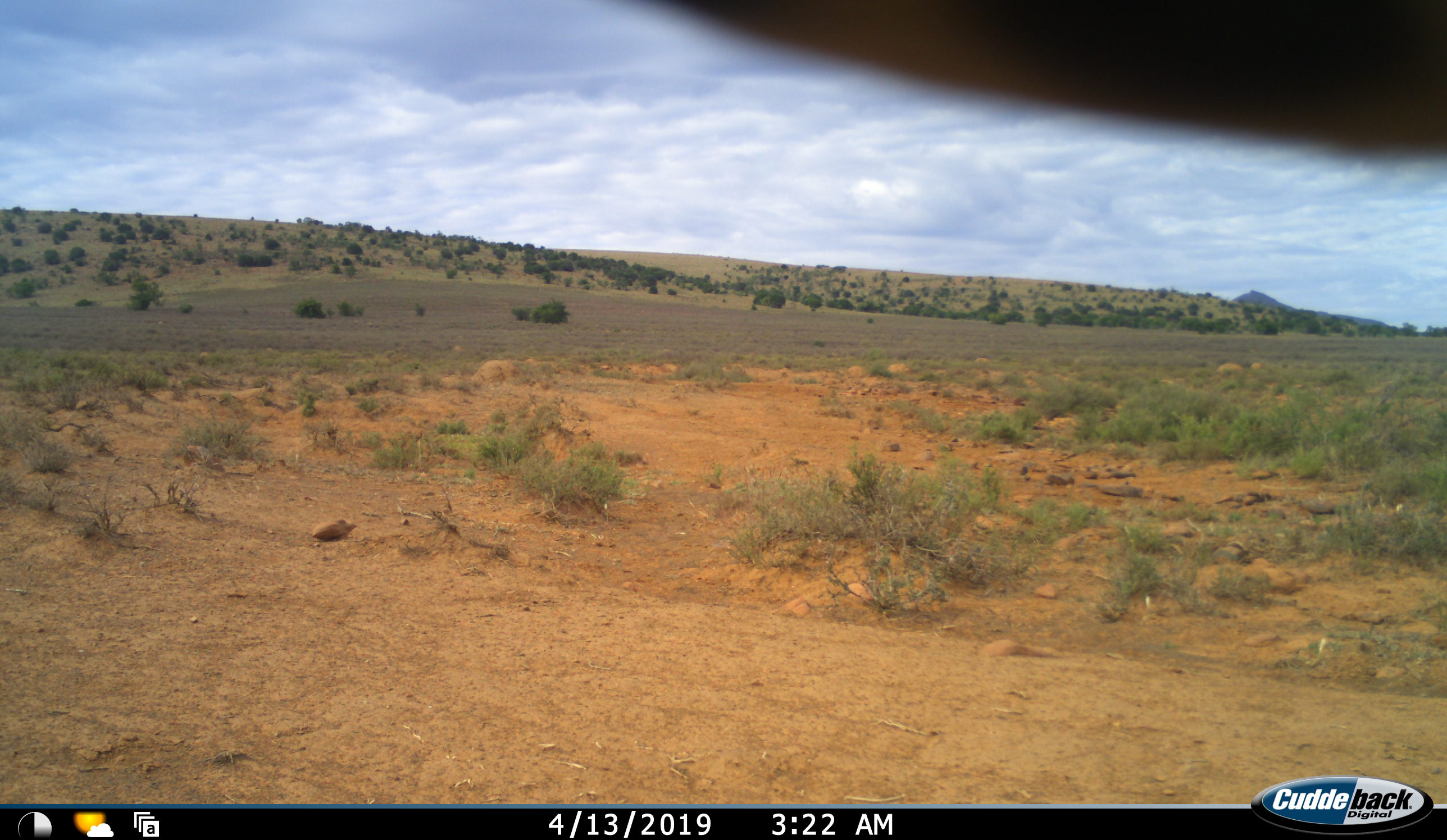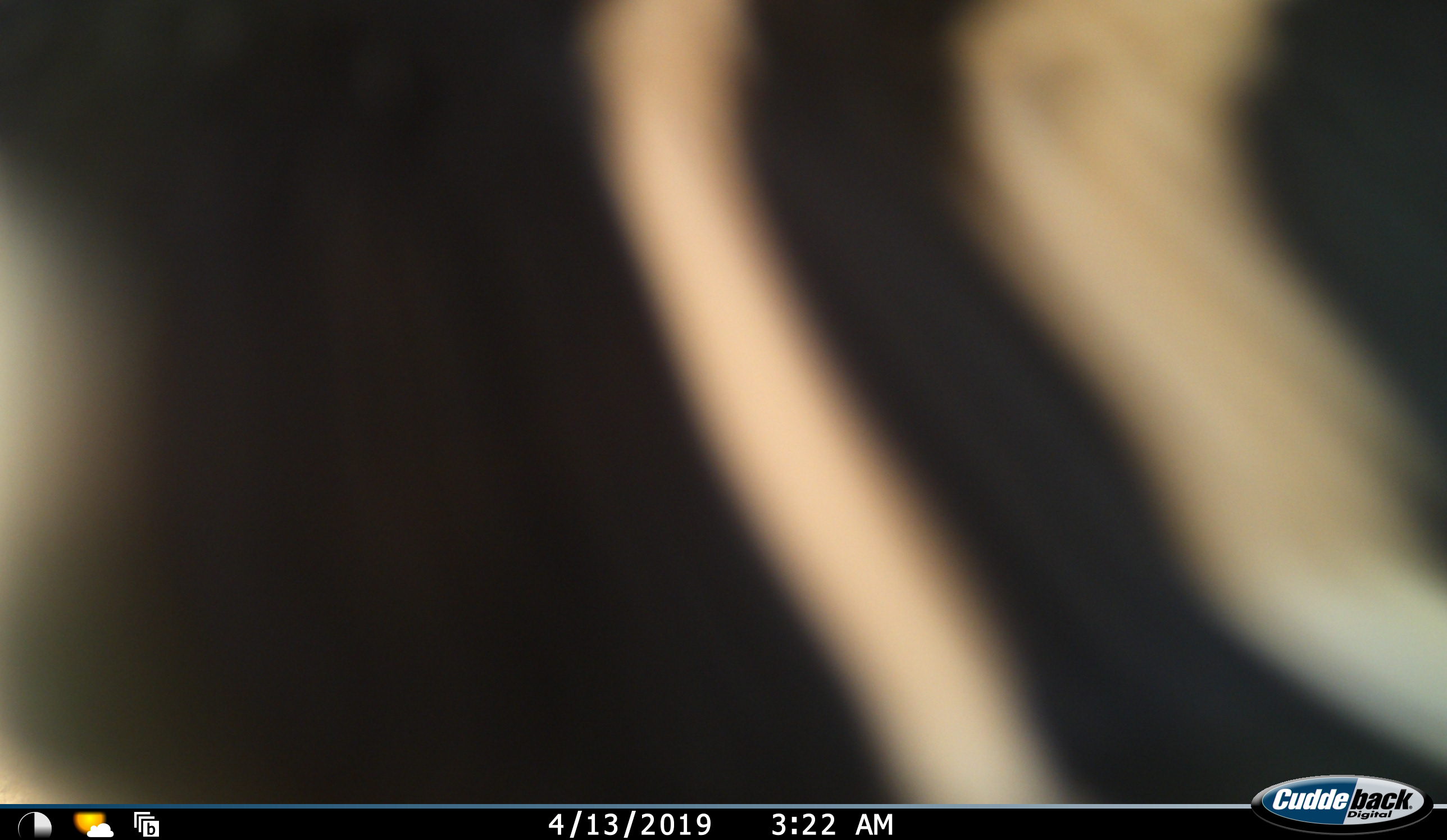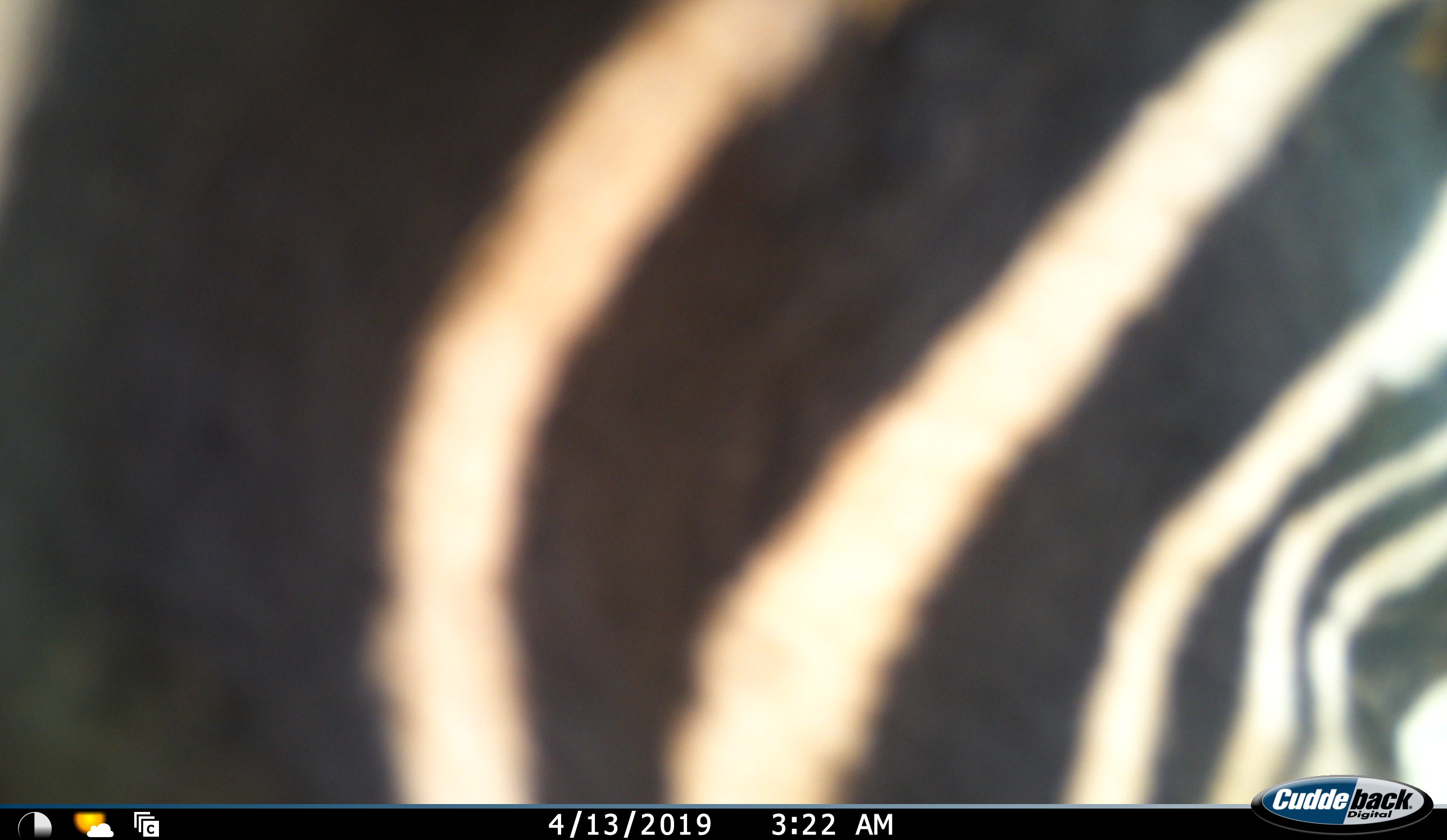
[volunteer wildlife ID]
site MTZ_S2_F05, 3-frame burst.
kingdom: Animalia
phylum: Chordata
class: Mammalia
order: Perissodactyla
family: Equidae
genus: Equus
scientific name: Equus zebra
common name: mountain zebra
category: zebramountain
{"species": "zebramountain (mountain zebra) (Equus zebra)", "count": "1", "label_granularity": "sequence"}